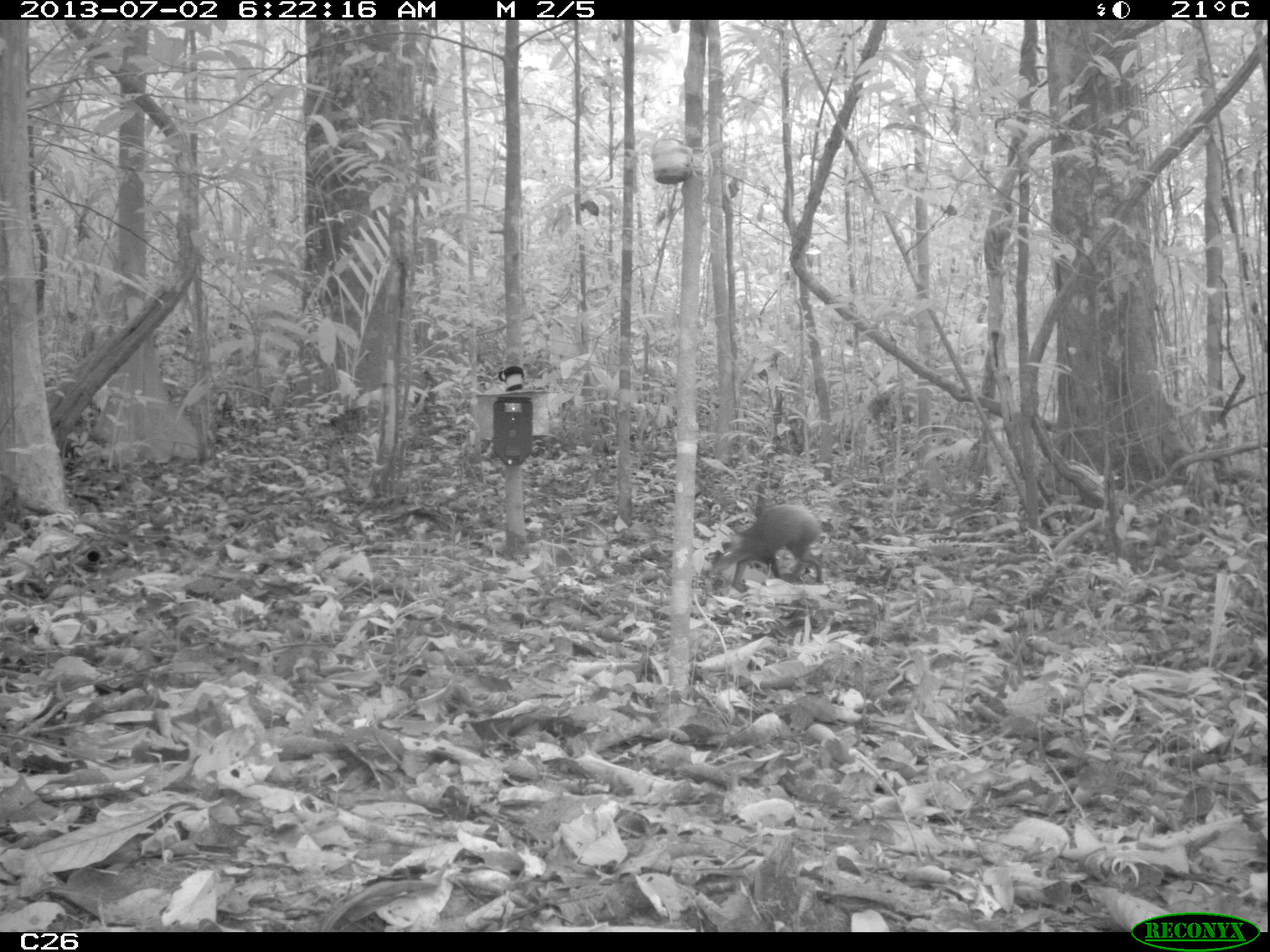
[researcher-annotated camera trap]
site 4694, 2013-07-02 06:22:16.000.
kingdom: Animalia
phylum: Chordata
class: Mammalia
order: Rodentia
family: Dasyproctidae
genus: Dasyprocta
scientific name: Dasyprocta leporina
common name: red-rumped agouti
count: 1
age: adult